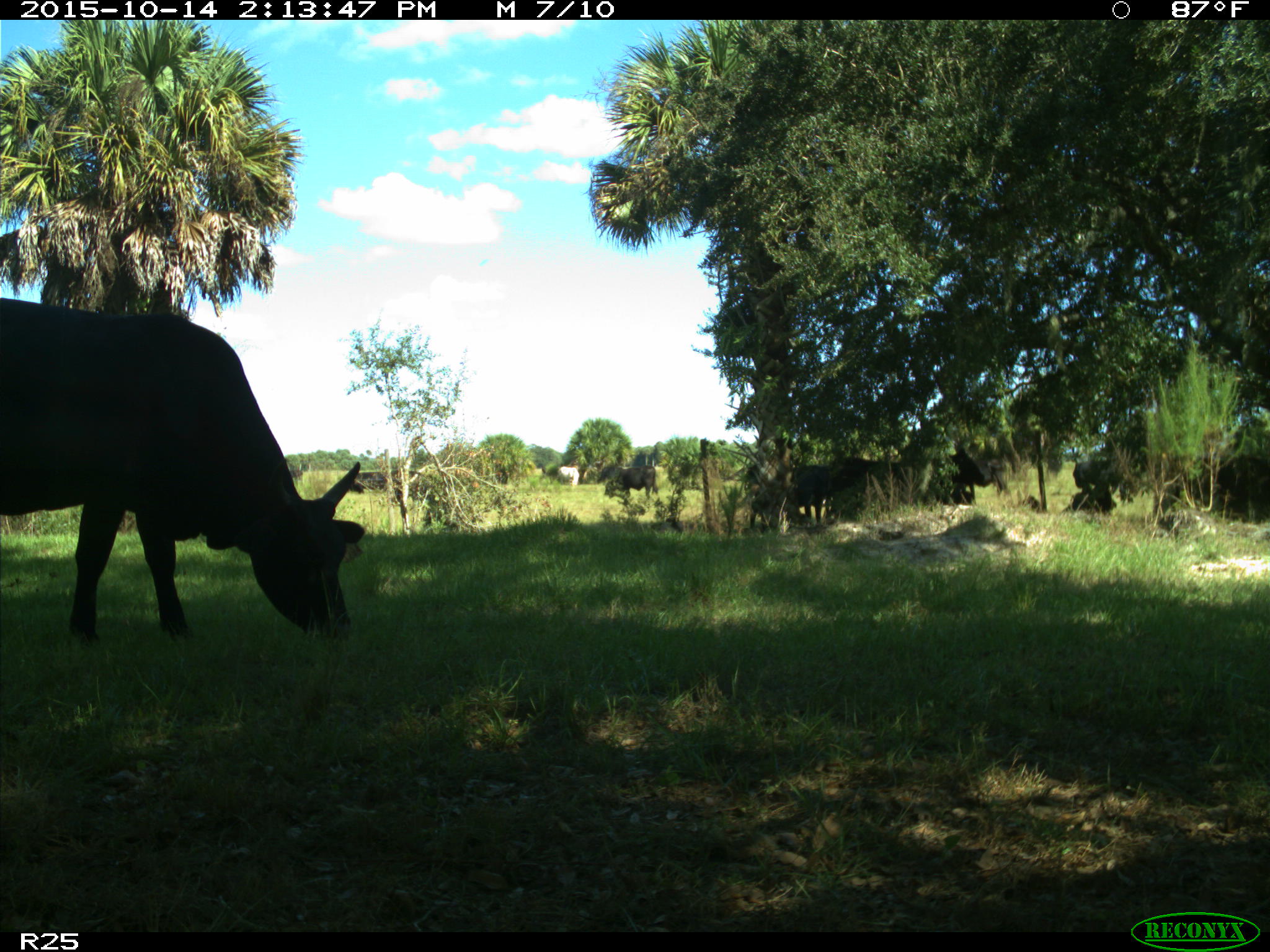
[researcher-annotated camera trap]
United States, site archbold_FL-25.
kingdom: Animalia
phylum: Chordata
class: Mammalia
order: Artiodactyla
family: Bovidae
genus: Bos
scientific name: Bos taurus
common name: domestic cow